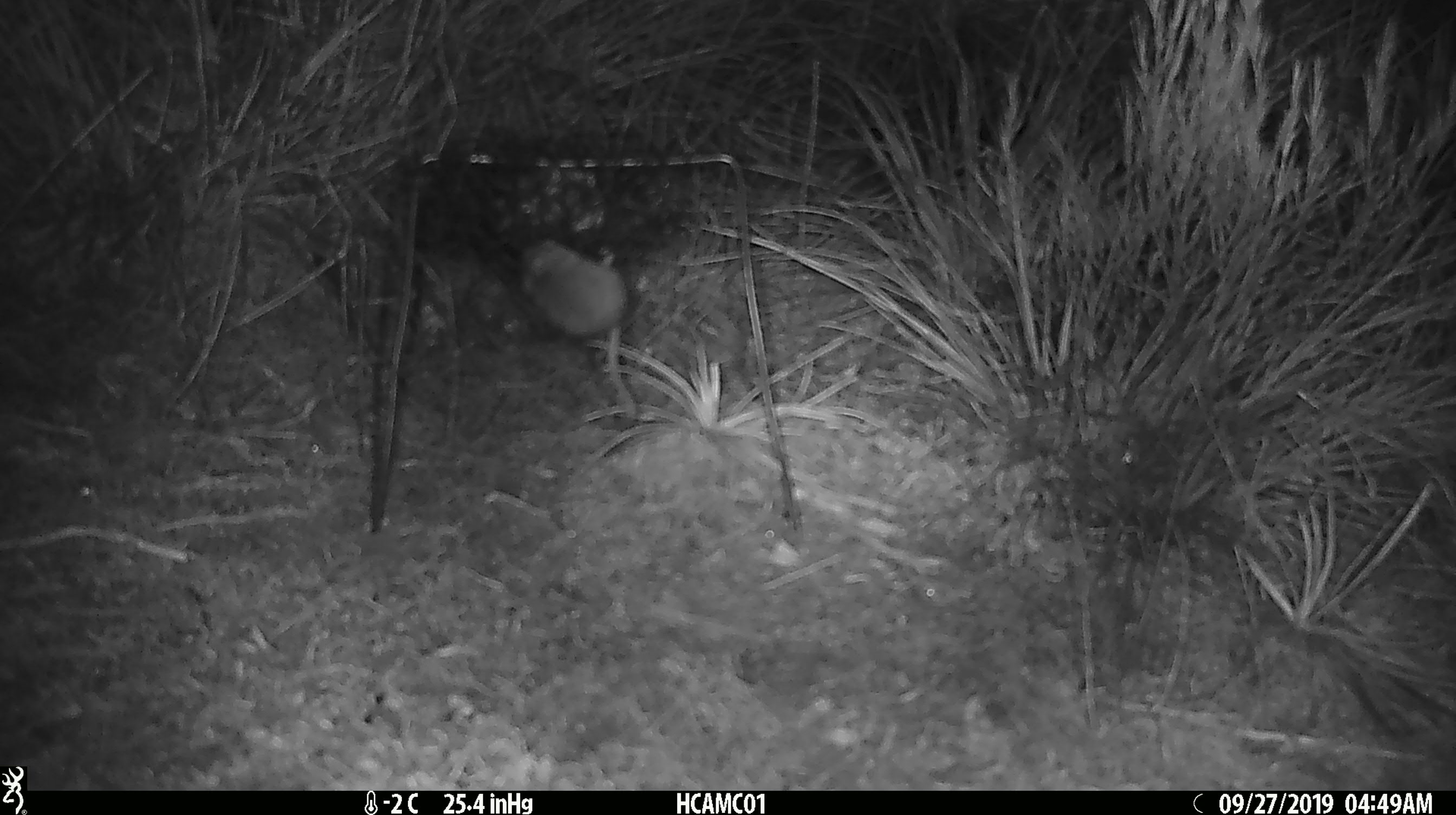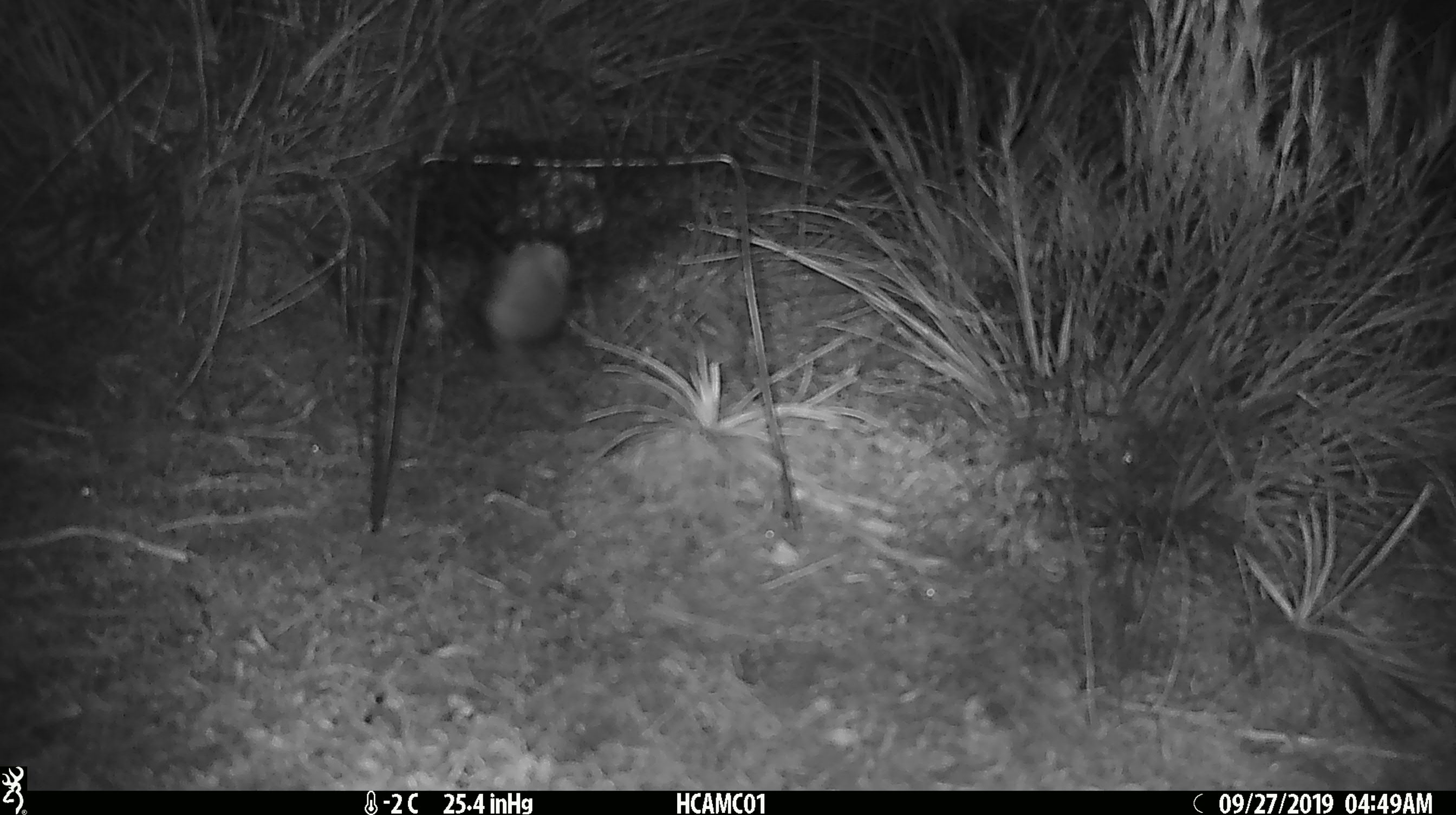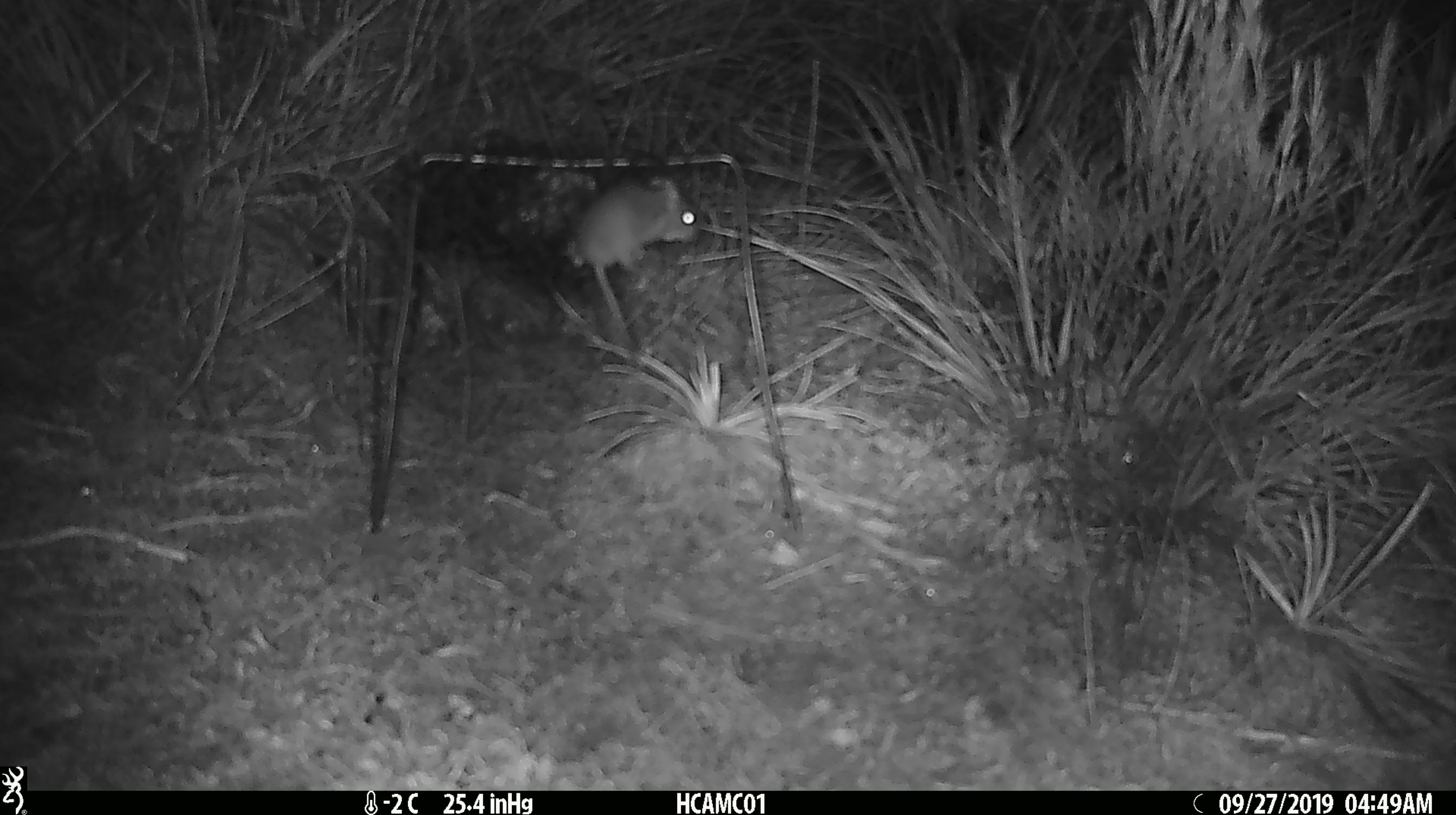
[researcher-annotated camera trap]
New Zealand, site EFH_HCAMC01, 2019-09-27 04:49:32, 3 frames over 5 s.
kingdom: Animalia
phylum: Chordata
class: Mammalia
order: Rodentia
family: Muridae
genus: Mus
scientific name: Mus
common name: mouse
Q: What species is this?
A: Mouse (Mus).